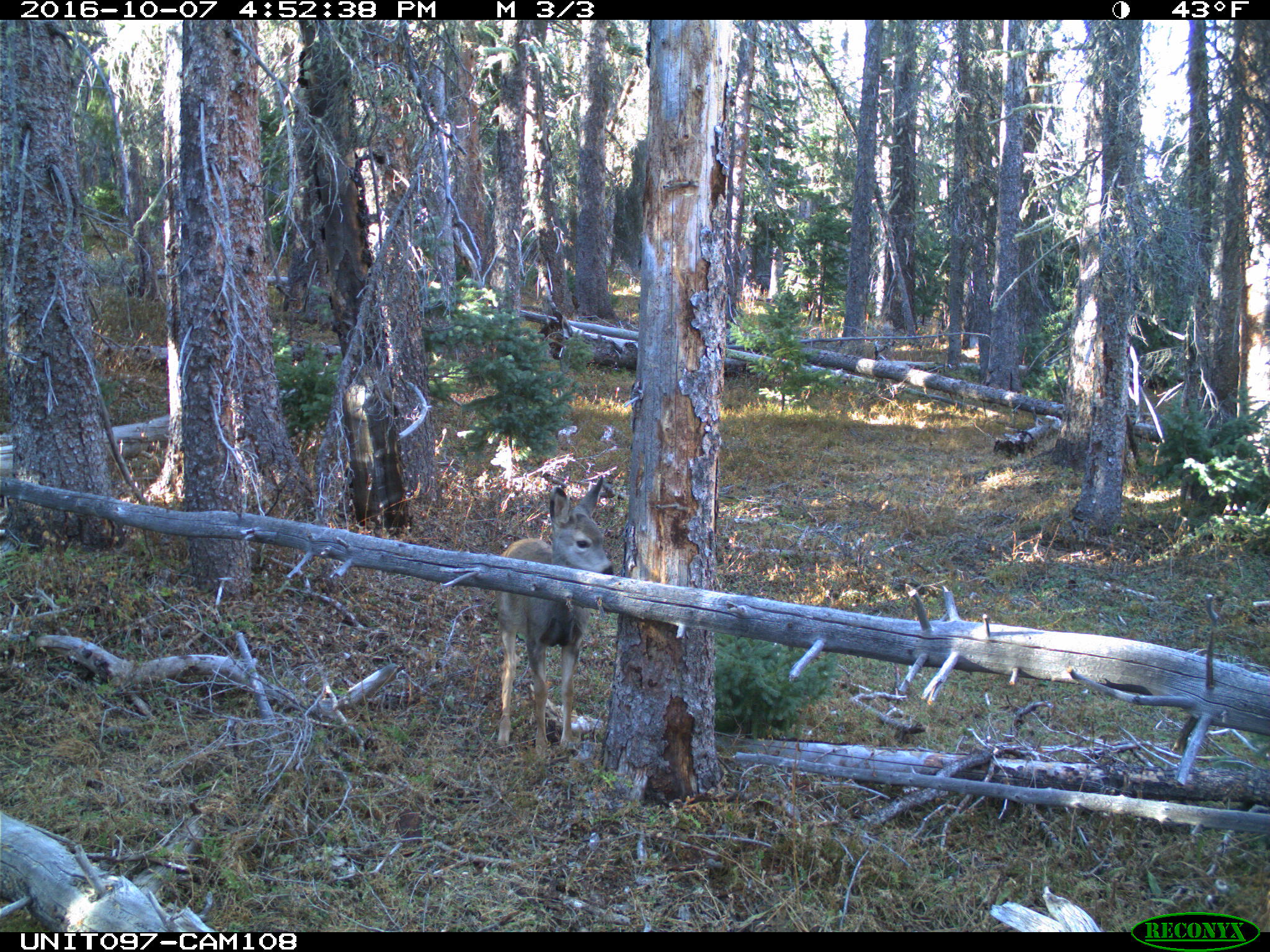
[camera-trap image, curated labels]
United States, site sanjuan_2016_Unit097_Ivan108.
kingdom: Animalia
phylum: Chordata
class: Mammalia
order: Artiodactyla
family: Cervidae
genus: Odocoileus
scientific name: Odocoileus hemionus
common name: mule deer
Odocoileus hemionus (mule deer).